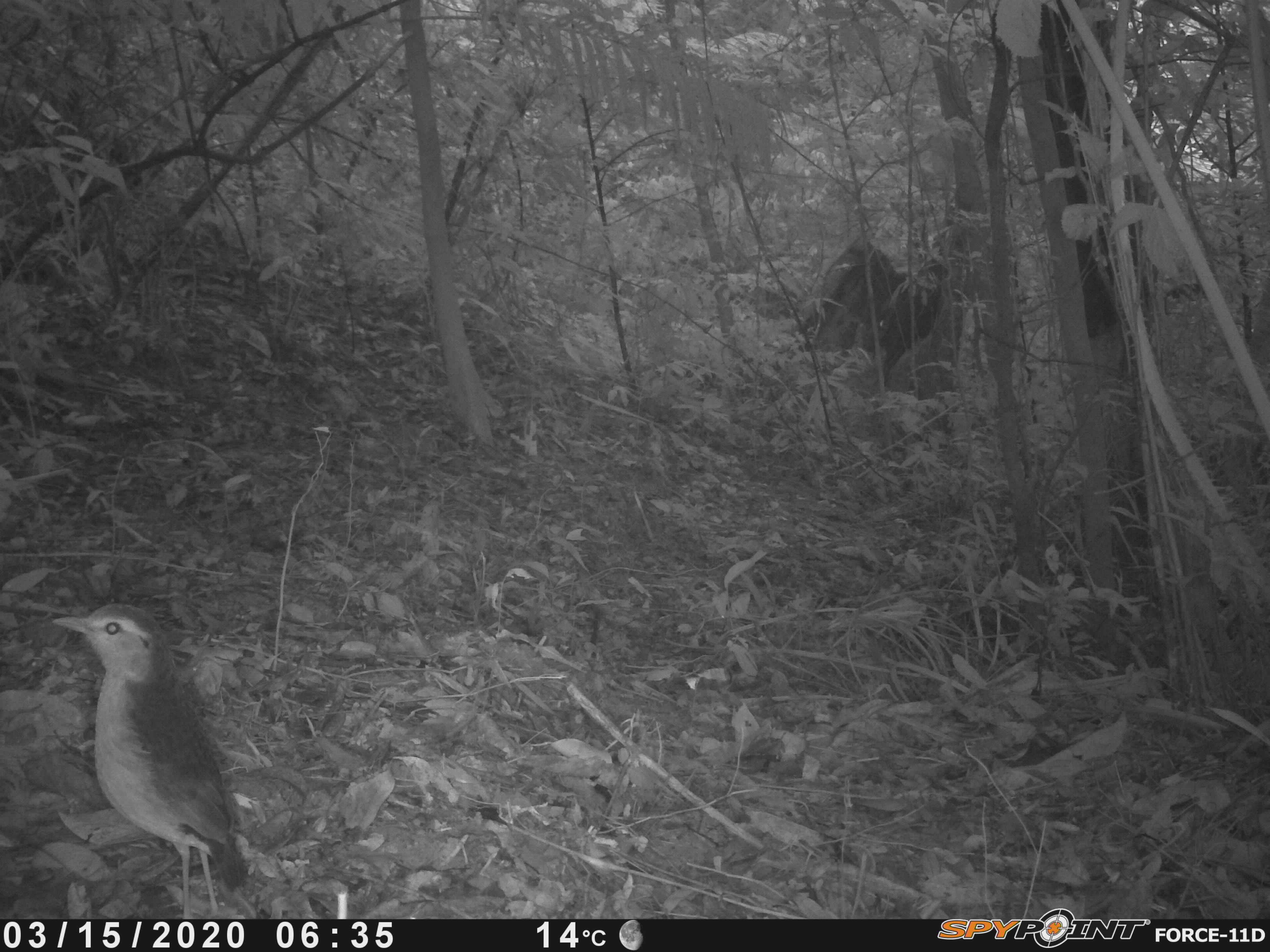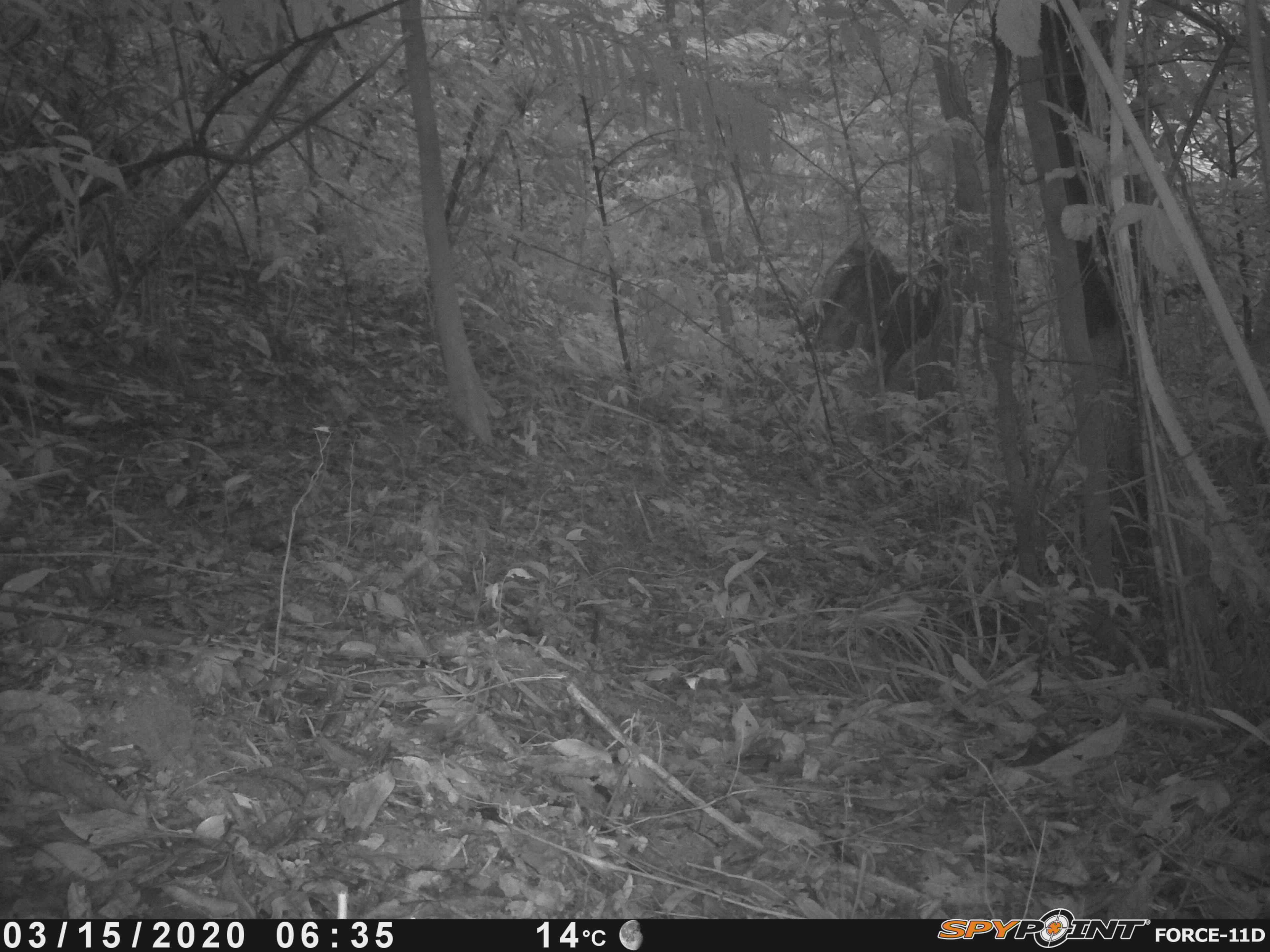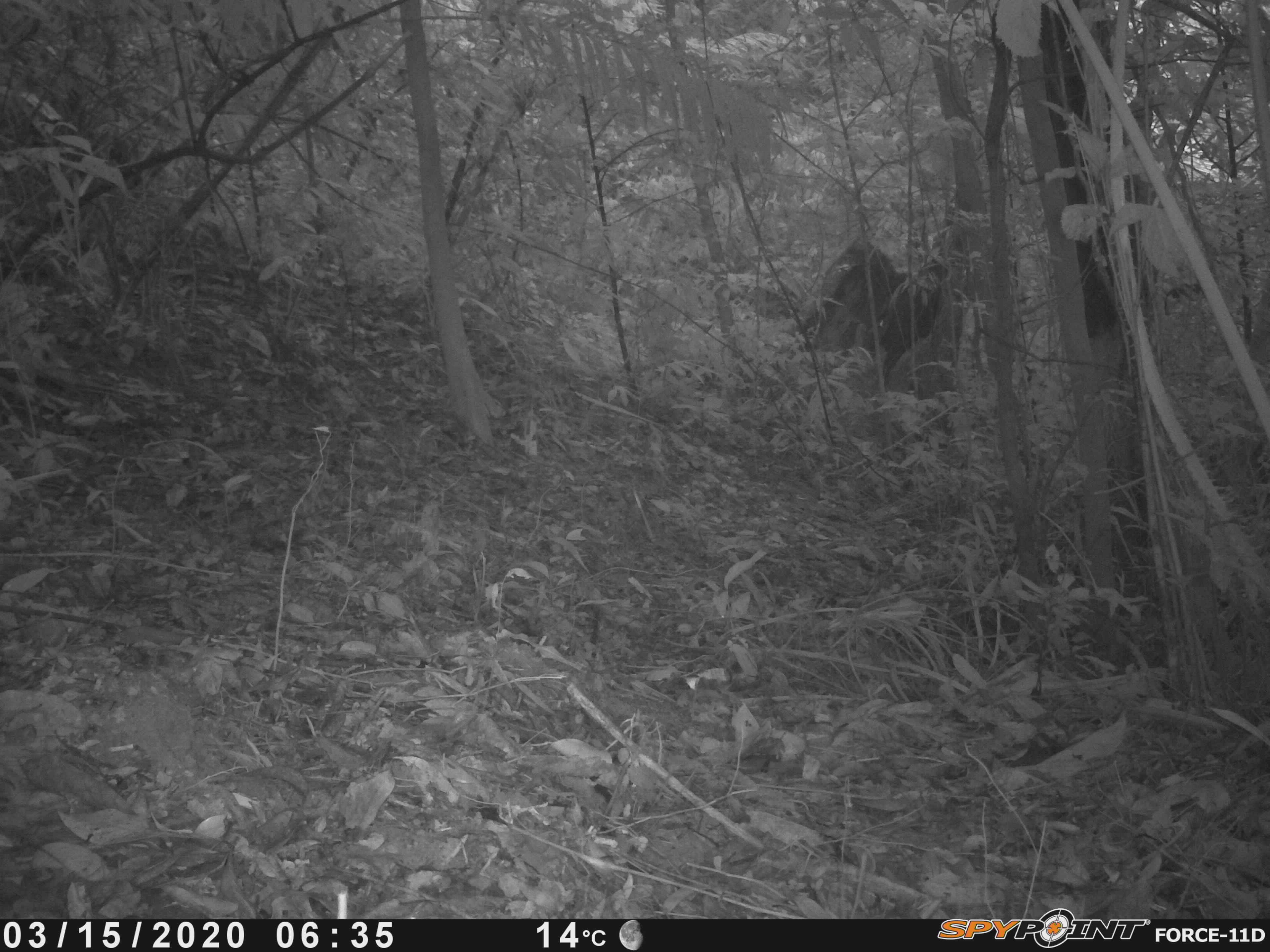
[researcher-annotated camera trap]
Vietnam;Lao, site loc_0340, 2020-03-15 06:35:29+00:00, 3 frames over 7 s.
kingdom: Animalia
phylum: Chordata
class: Aves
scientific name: Aves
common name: bird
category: unidentified bird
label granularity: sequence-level